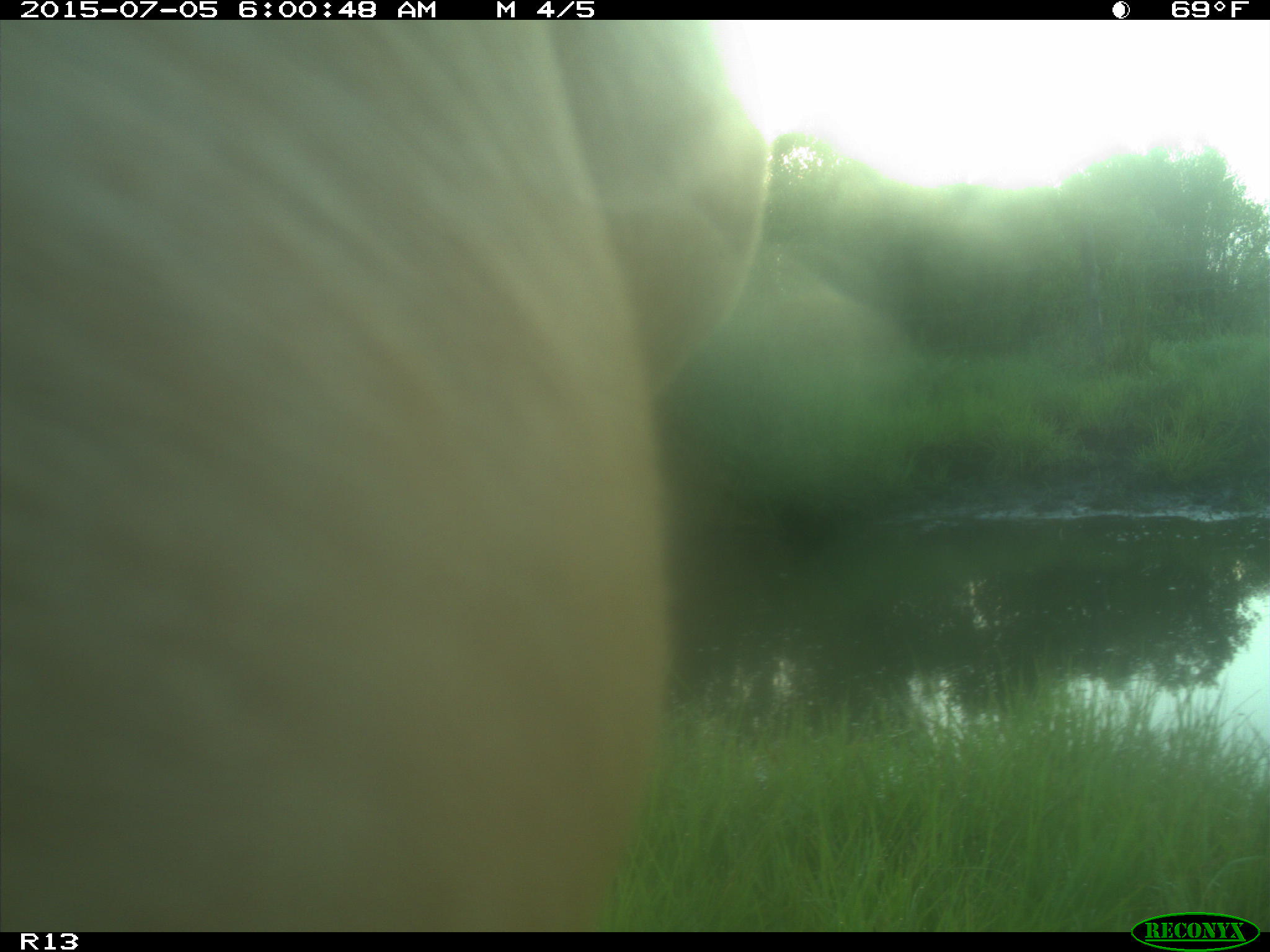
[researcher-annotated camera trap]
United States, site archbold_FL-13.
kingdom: Animalia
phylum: Chordata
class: Mammalia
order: Artiodactyla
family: Bovidae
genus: Bos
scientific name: Bos taurus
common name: domestic cow